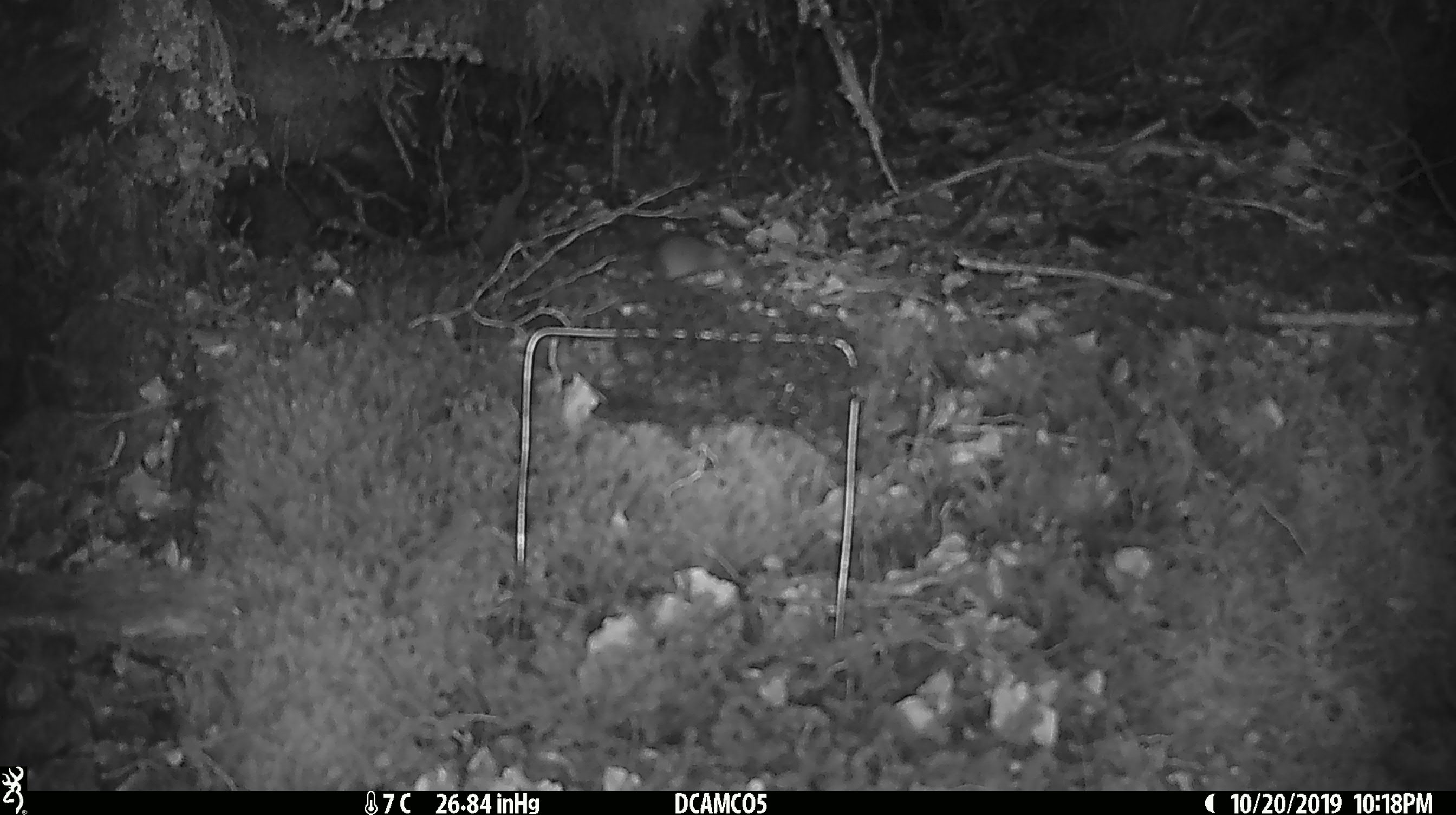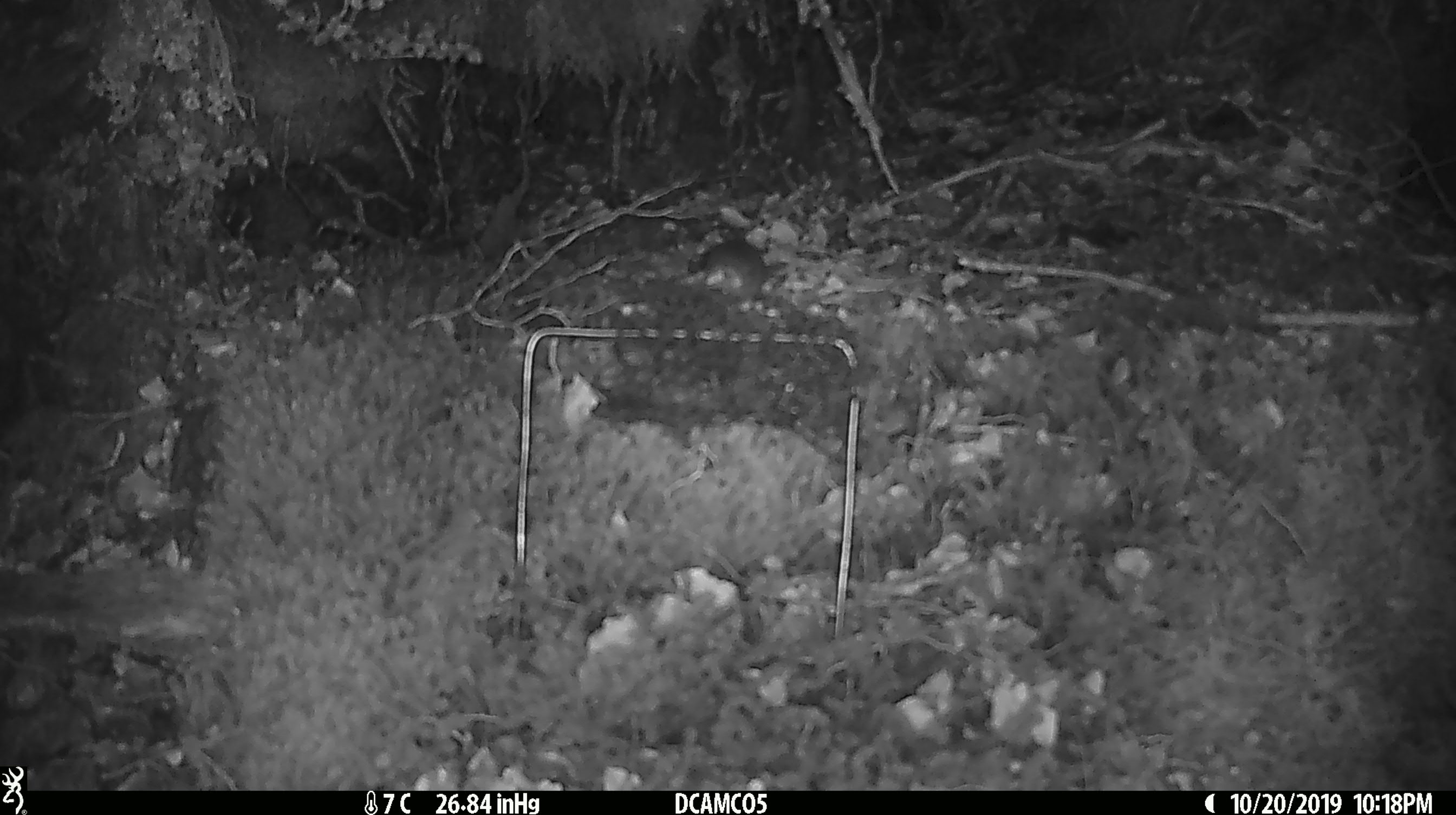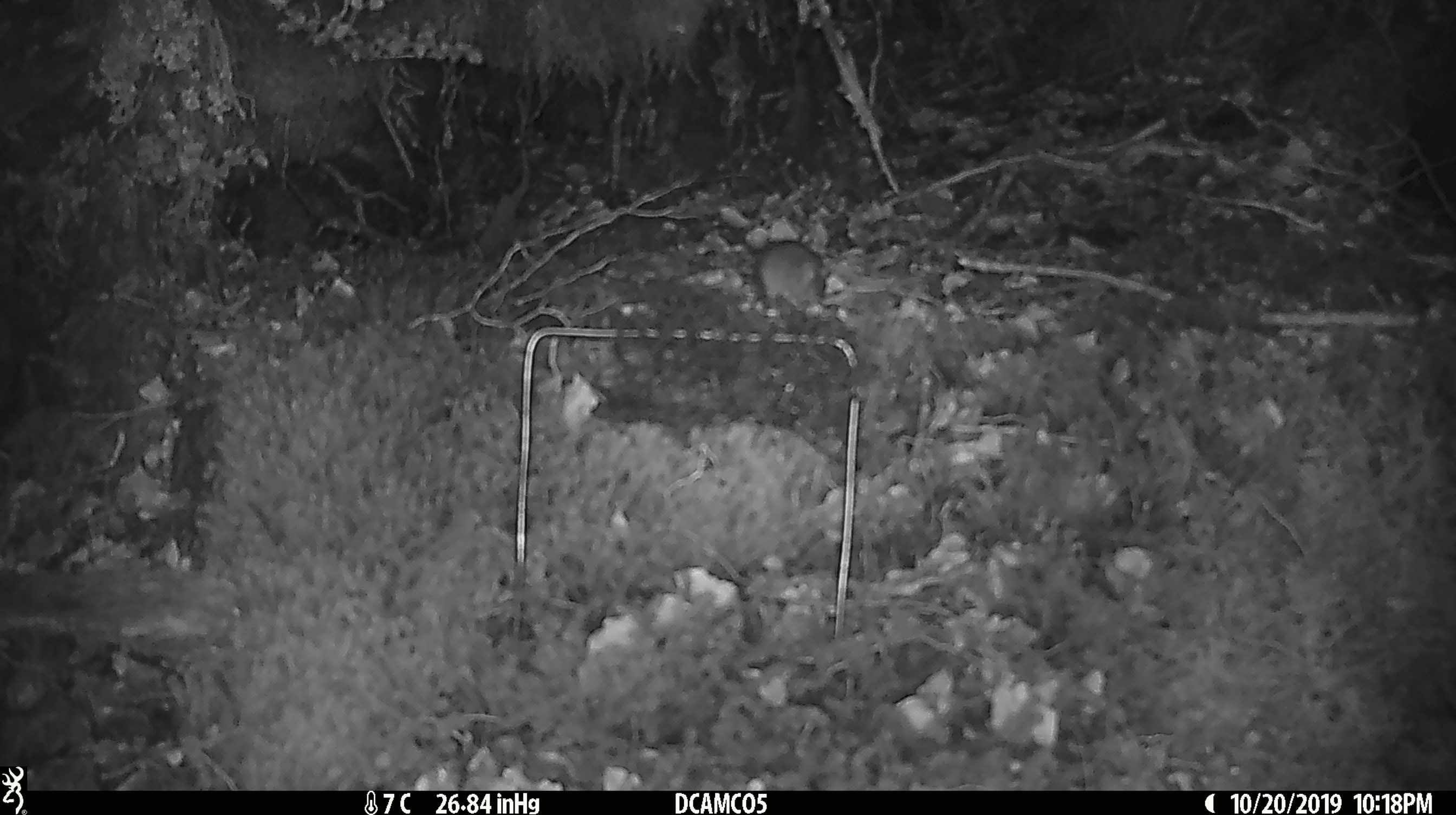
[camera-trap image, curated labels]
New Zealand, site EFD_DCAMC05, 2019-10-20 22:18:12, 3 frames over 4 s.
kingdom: Animalia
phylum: Chordata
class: Mammalia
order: Rodentia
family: Muridae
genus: Mus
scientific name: Mus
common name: mouse